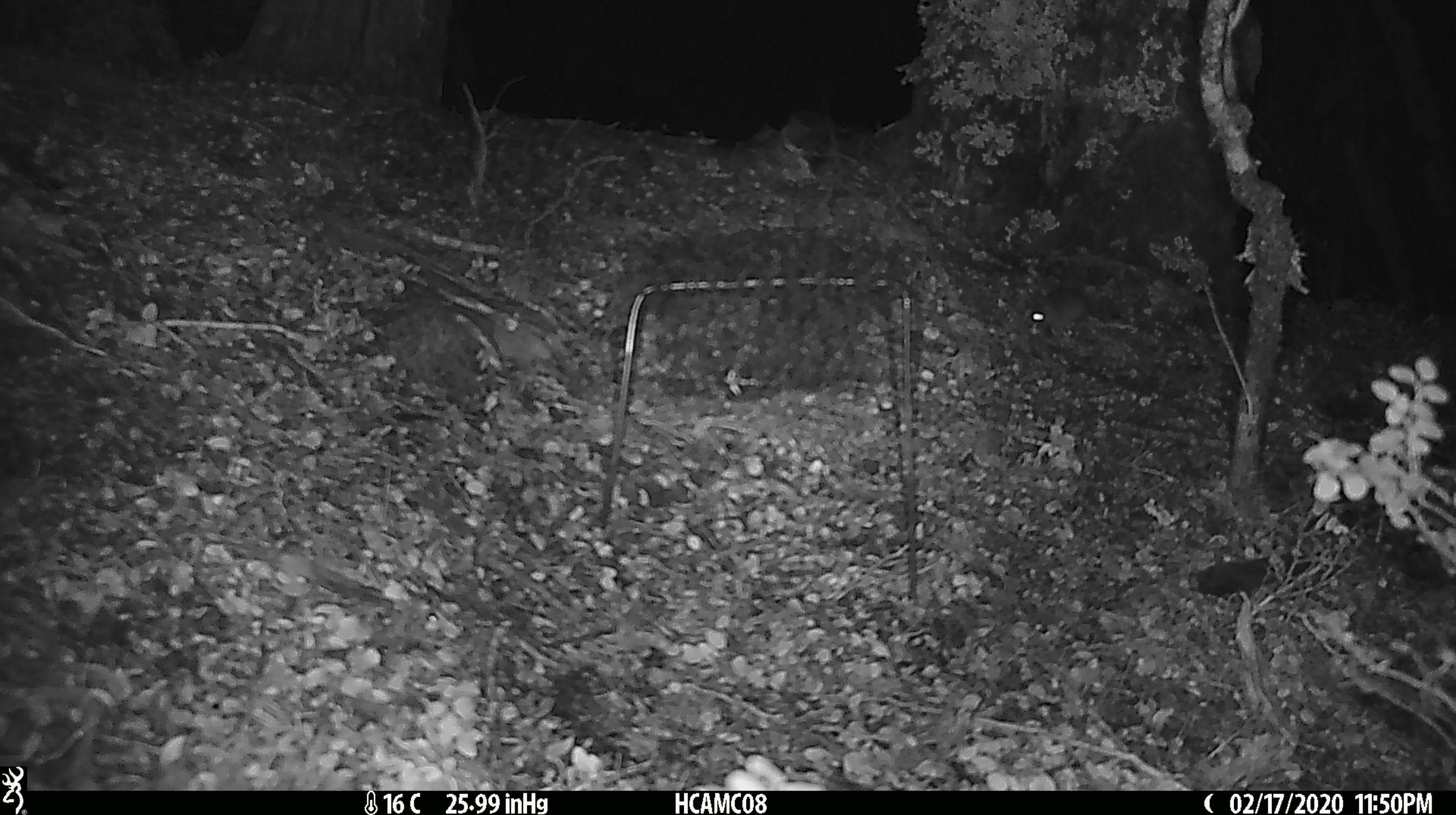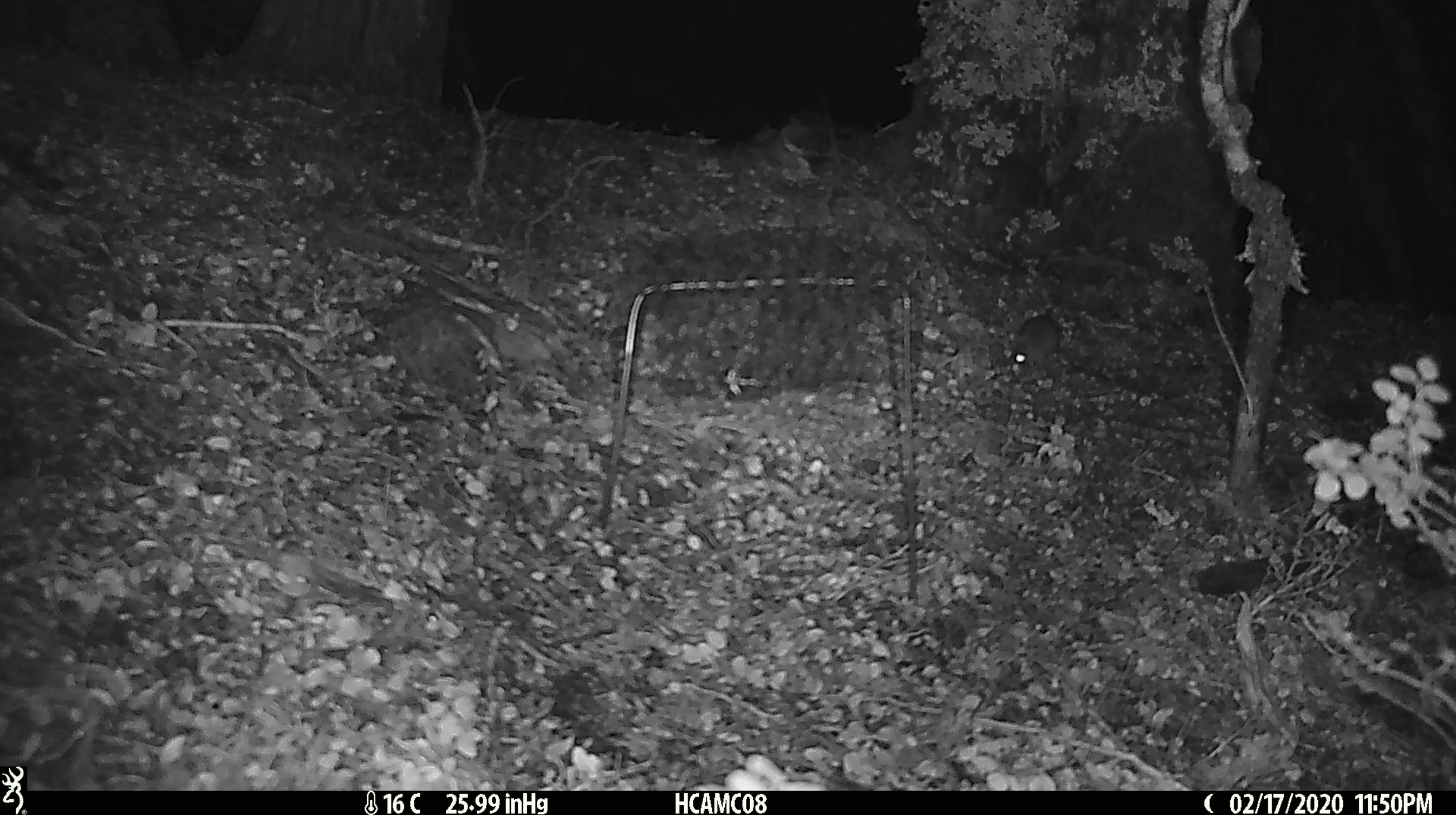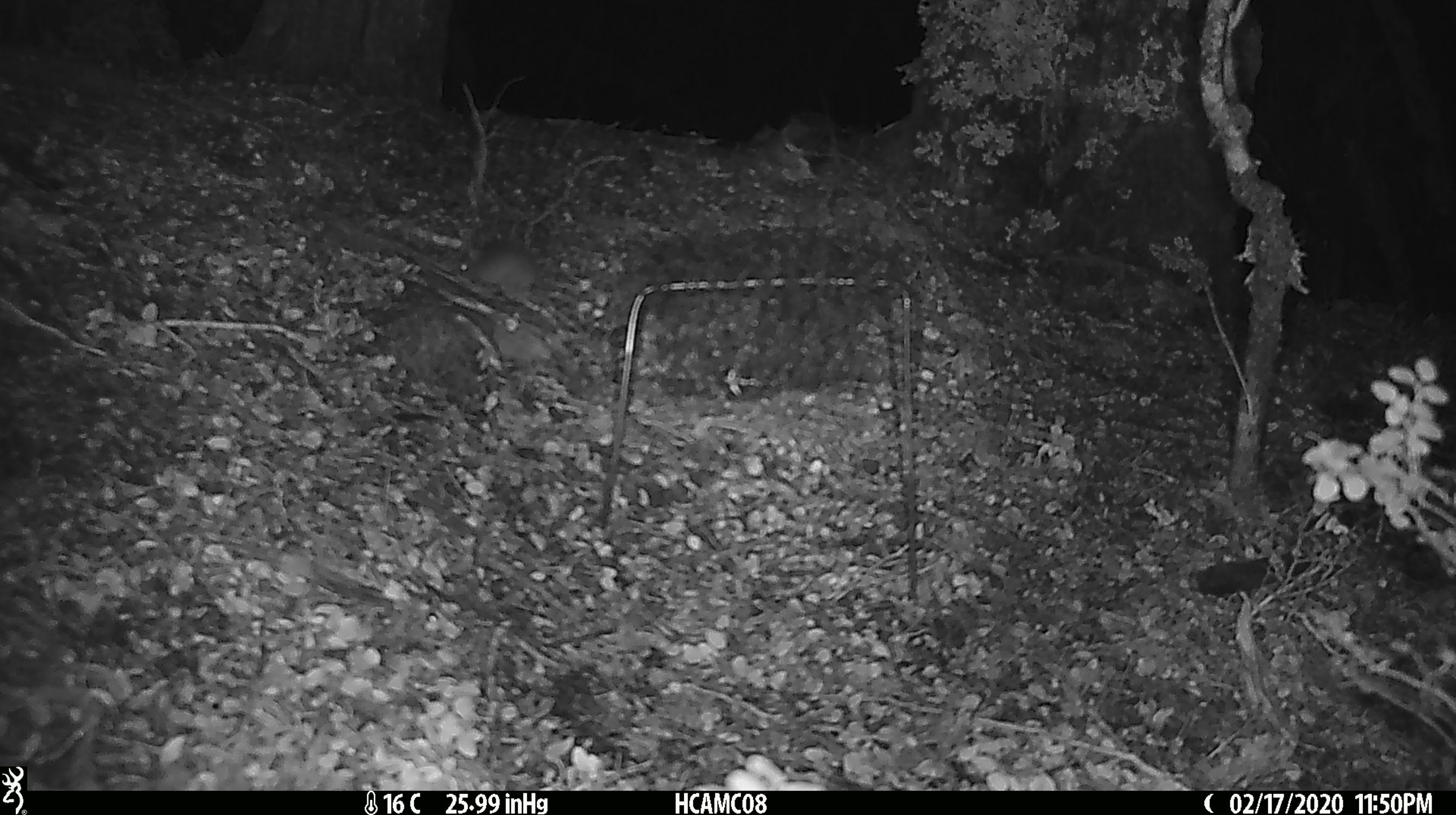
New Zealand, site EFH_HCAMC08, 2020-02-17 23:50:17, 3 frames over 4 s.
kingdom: Animalia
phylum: Chordata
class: Mammalia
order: Rodentia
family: Muridae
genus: Mus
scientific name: Mus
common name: mouse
Mouse (Mus).